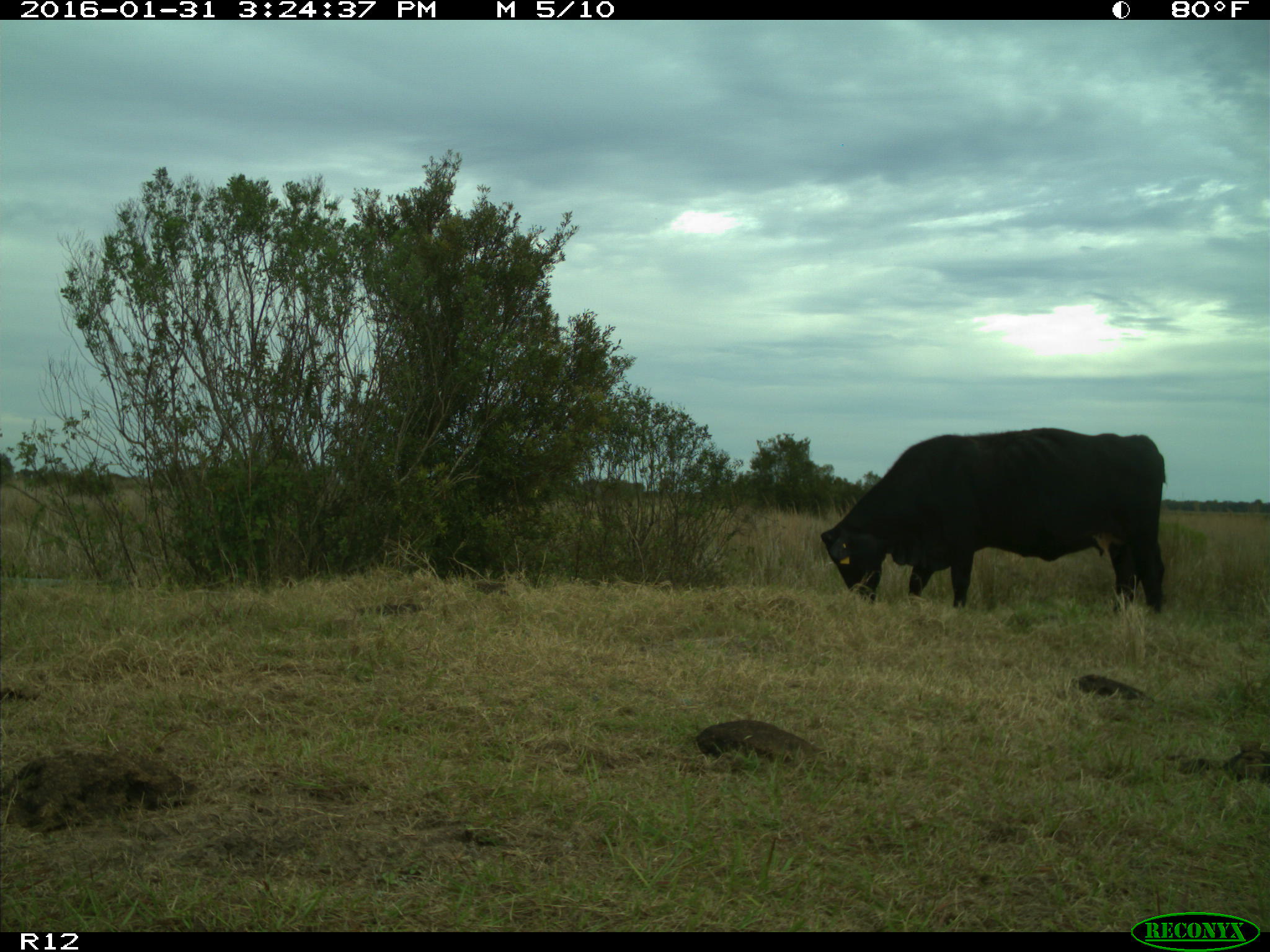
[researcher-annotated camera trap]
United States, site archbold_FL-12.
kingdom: Animalia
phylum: Chordata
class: Mammalia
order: Artiodactyla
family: Bovidae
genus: Bos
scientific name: Bos taurus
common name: domestic cow